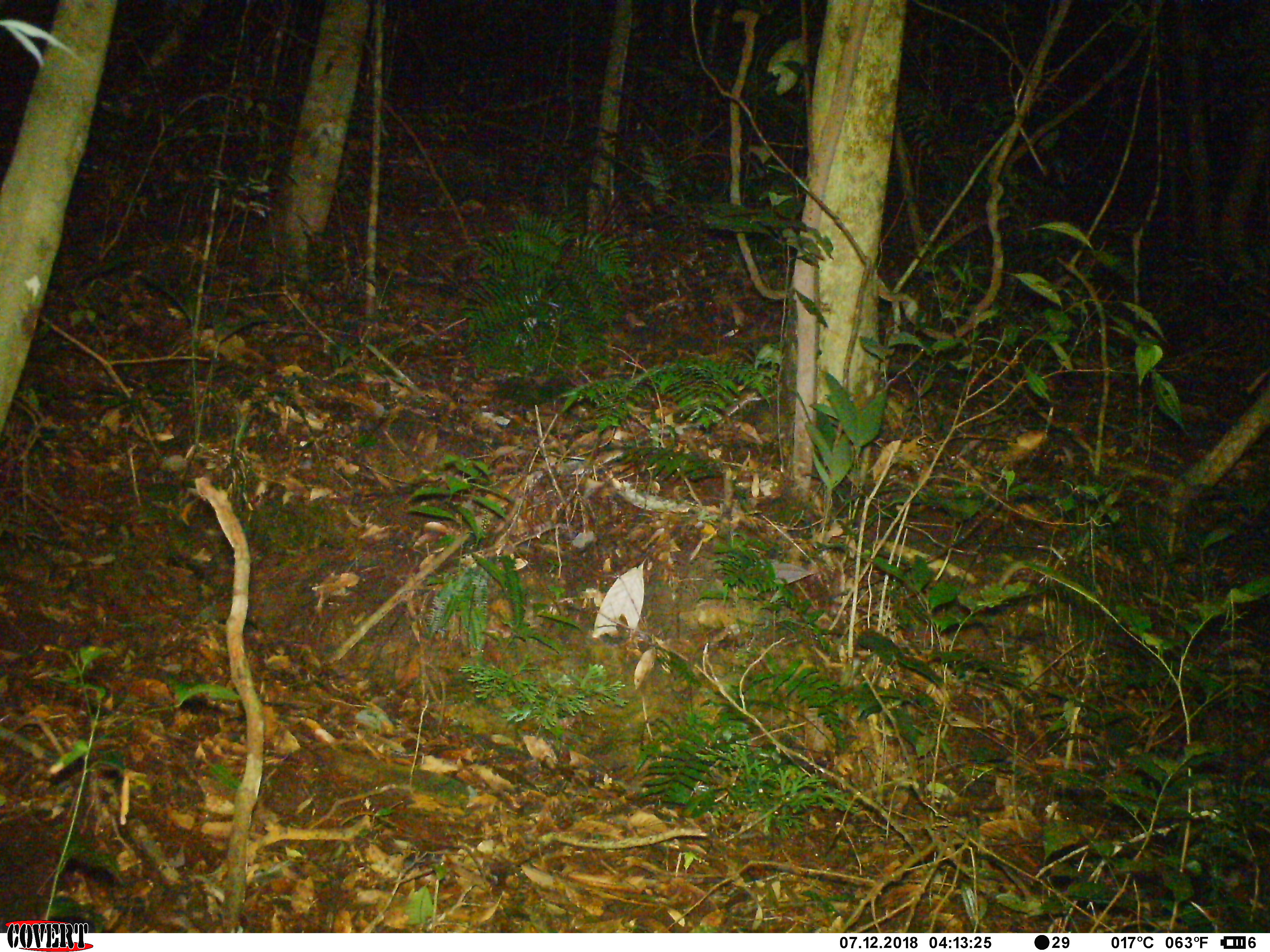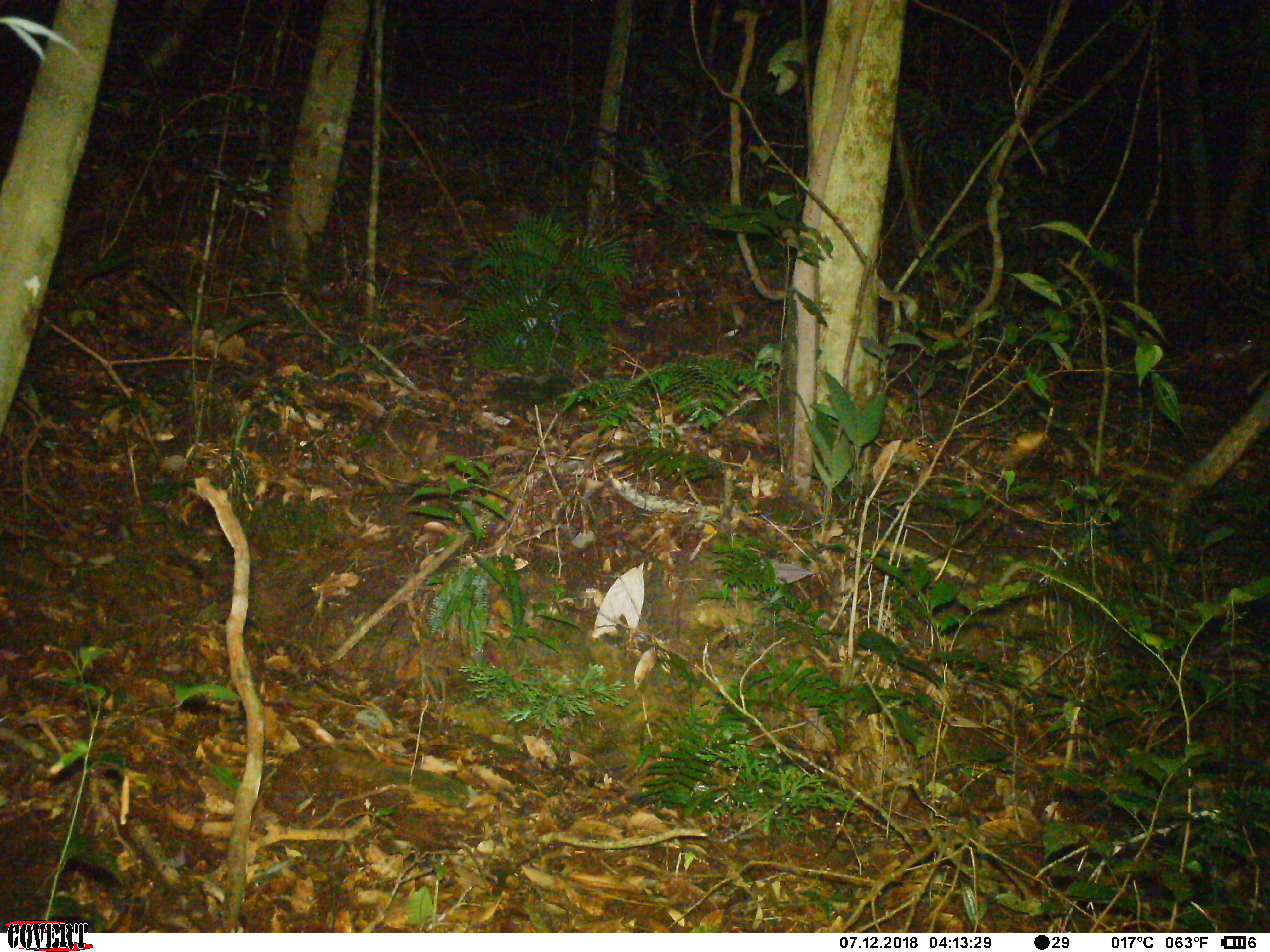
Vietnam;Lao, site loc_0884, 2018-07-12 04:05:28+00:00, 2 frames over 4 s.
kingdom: Animalia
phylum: Chordata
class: Mammalia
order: Rodentia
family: Muridae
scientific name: Muridae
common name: old-world mice and rats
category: unidentified murid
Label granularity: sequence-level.